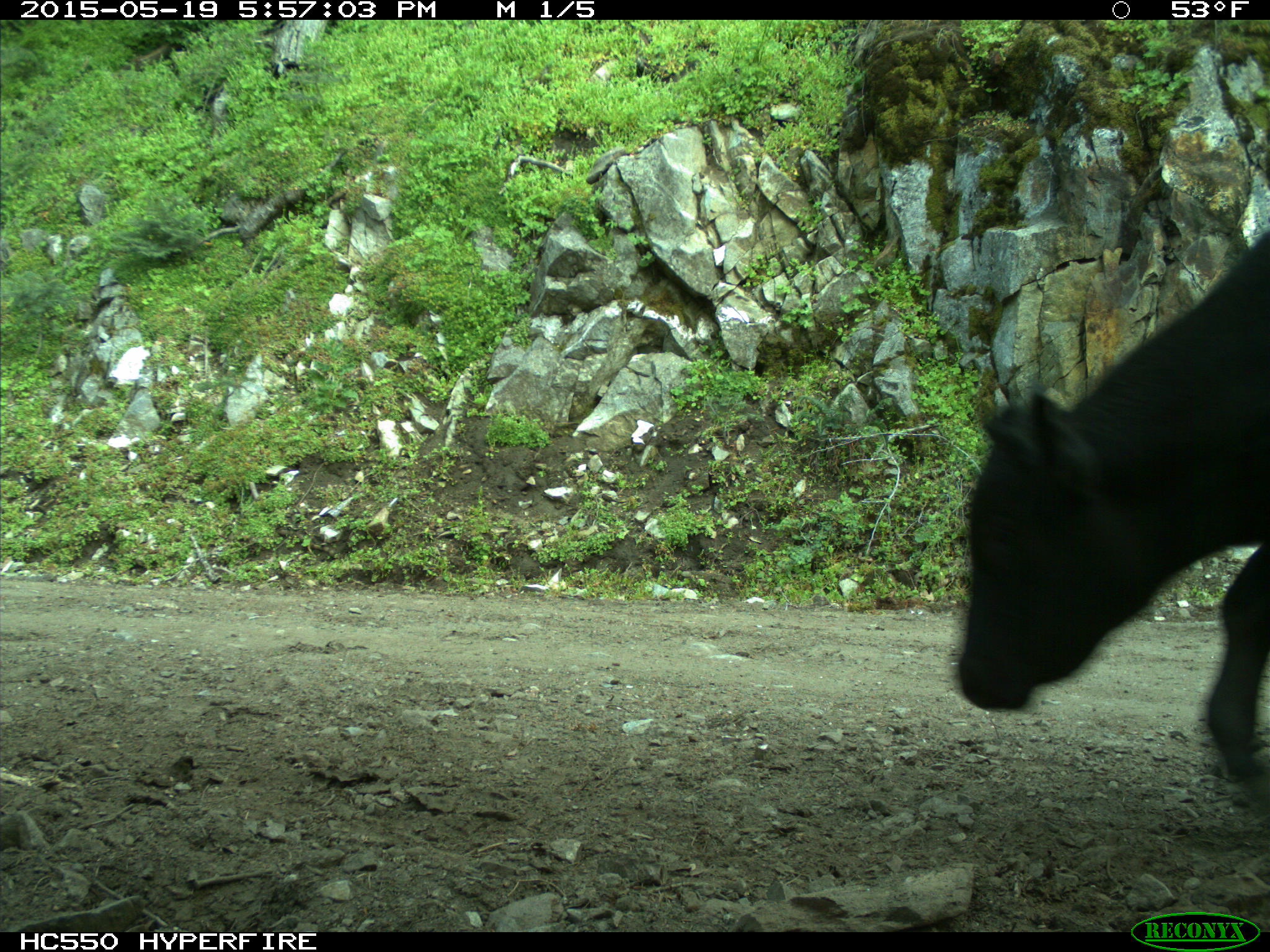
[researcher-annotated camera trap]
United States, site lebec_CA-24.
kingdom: Animalia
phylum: Chordata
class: Mammalia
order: Artiodactyla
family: Bovidae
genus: Bos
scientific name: Bos taurus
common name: domestic cow